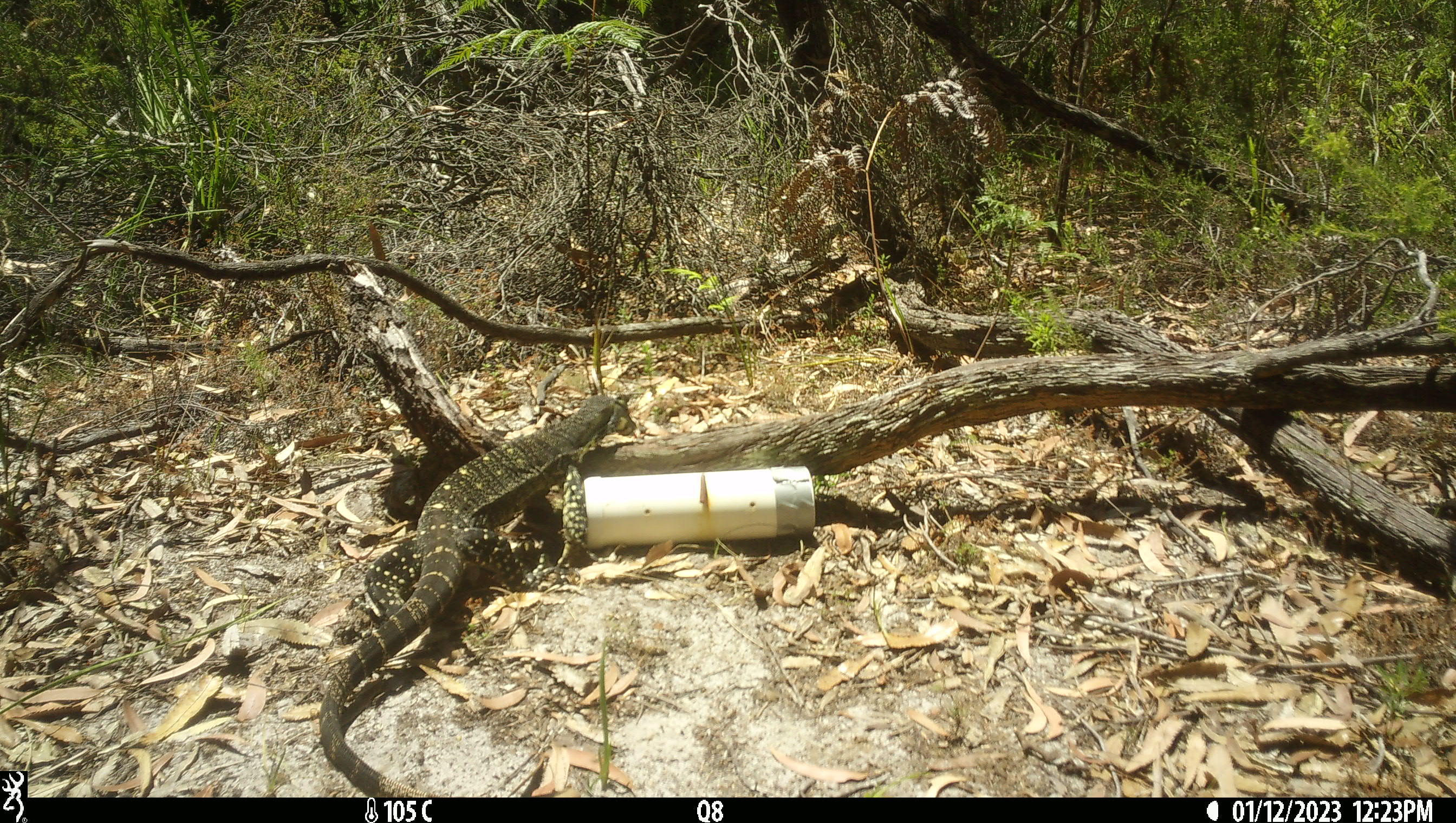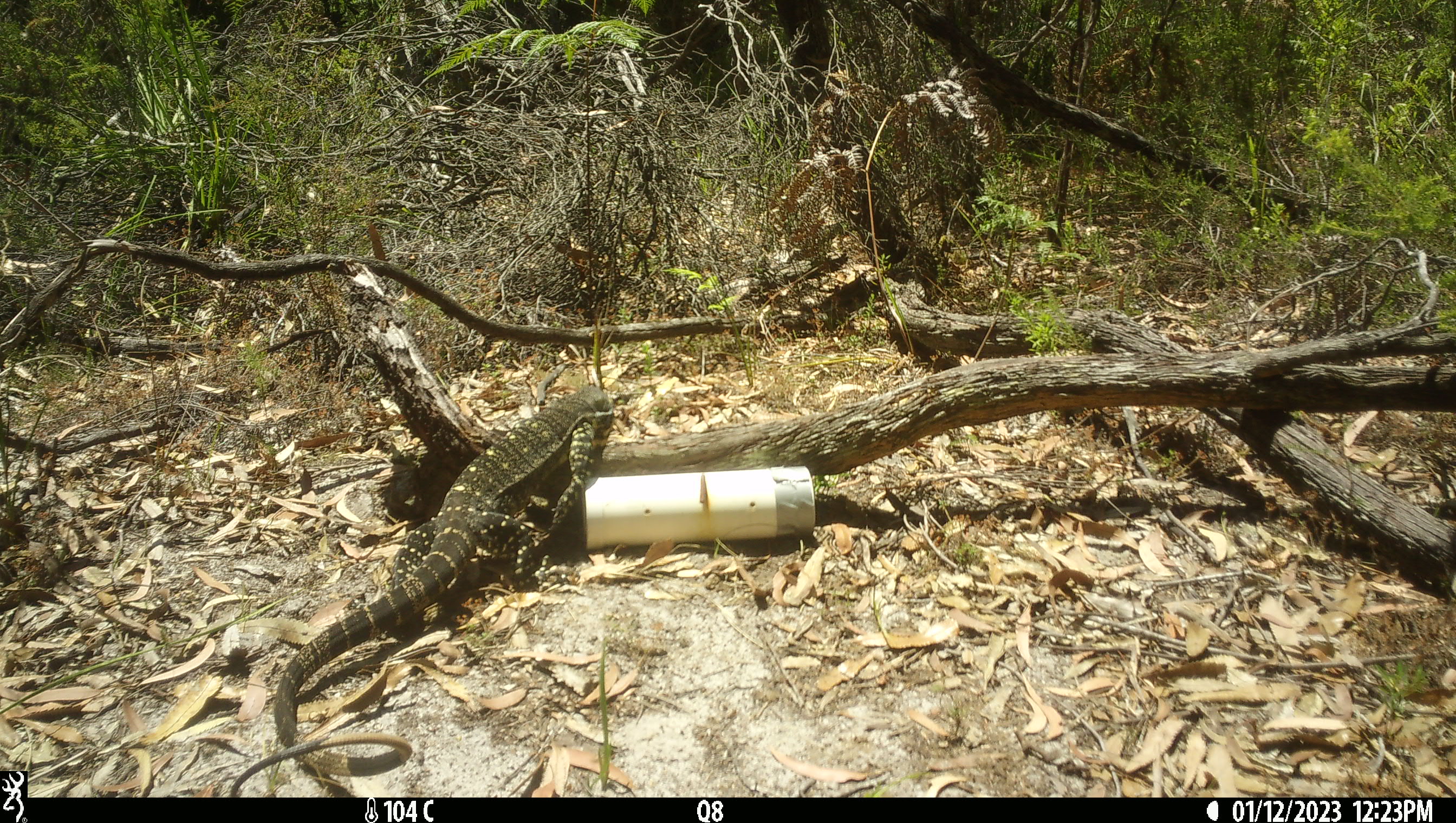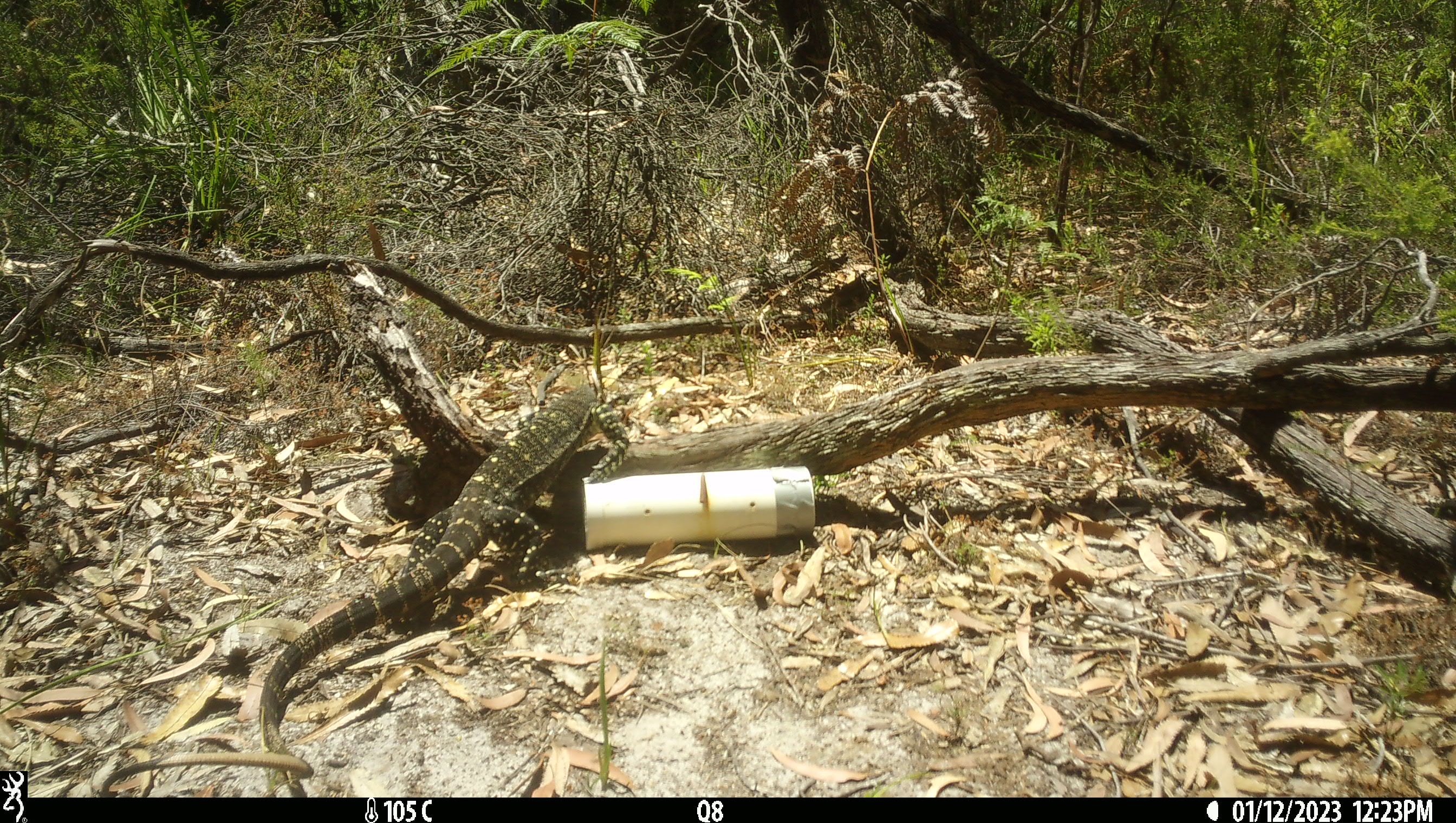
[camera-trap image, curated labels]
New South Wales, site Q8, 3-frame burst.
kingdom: Animalia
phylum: Chordata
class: Reptilia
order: Squamata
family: Varanidae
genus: Varanus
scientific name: Varanus varius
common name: lace monitor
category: goanna